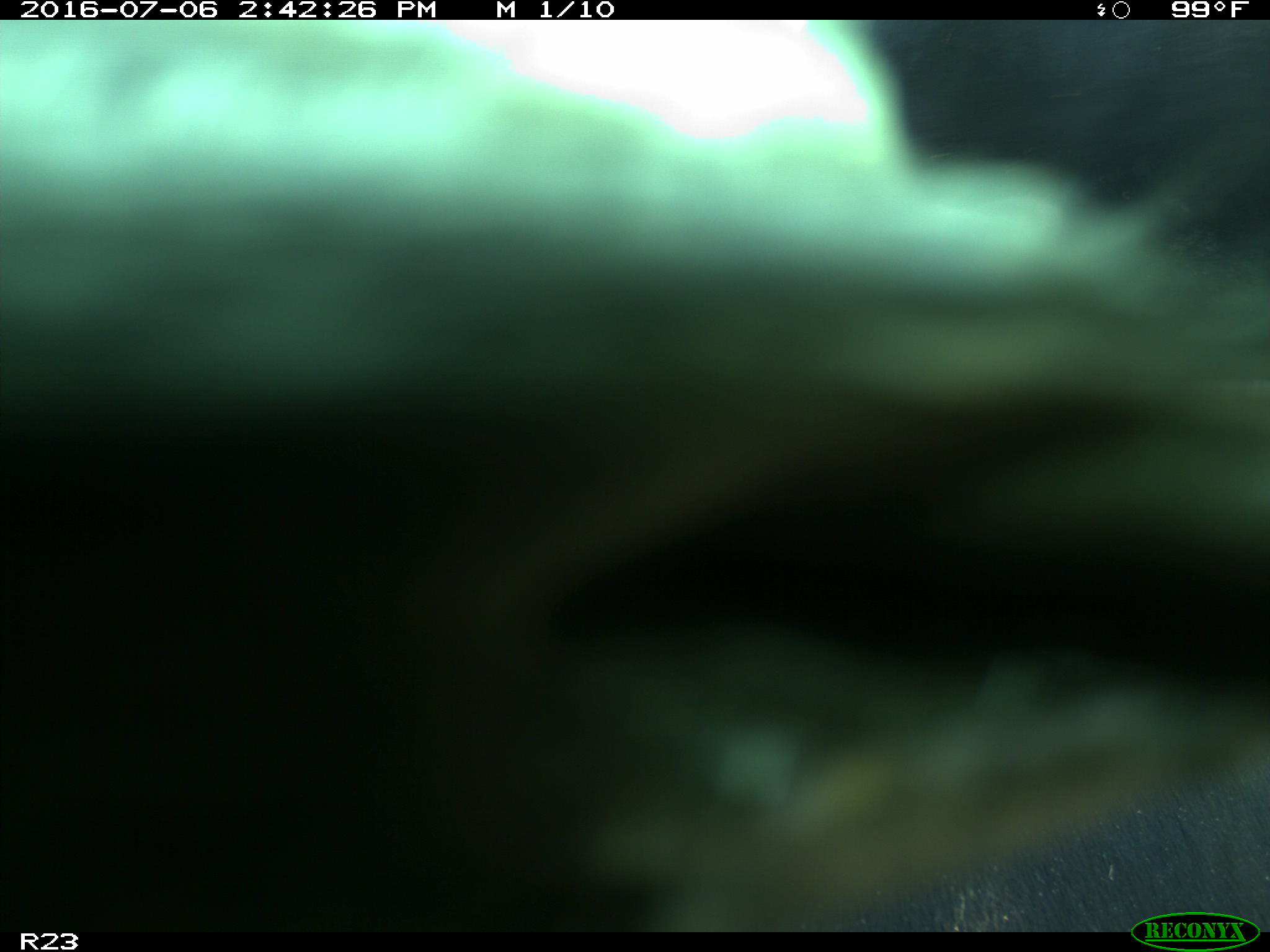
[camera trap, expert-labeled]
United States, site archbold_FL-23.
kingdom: Animalia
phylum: Chordata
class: Mammalia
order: Artiodactyla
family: Bovidae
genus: Bos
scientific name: Bos taurus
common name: domestic cow